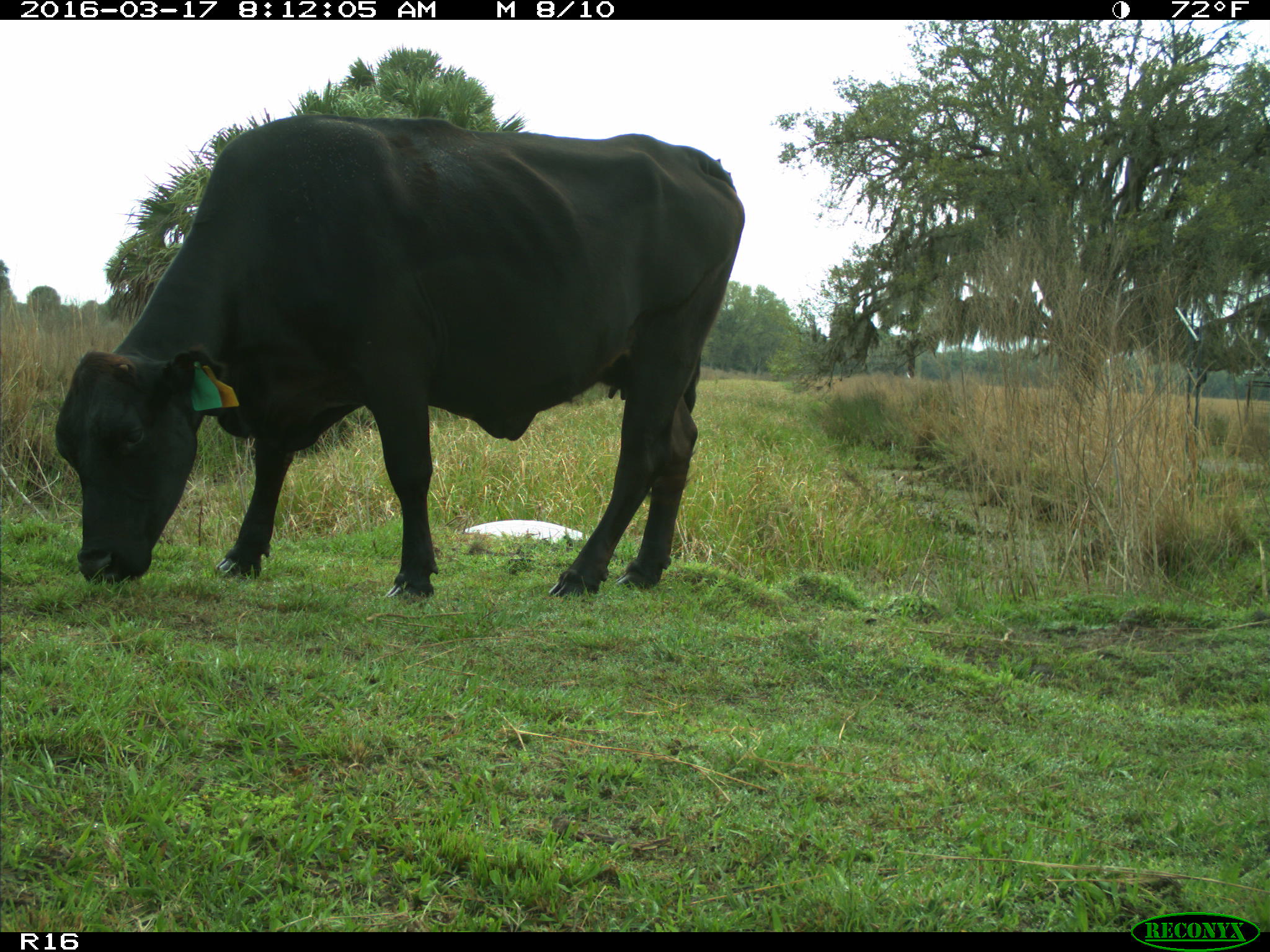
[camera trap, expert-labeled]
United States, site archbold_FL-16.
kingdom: Animalia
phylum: Chordata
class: Mammalia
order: Artiodactyla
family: Bovidae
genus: Bos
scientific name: Bos taurus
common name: domestic cow